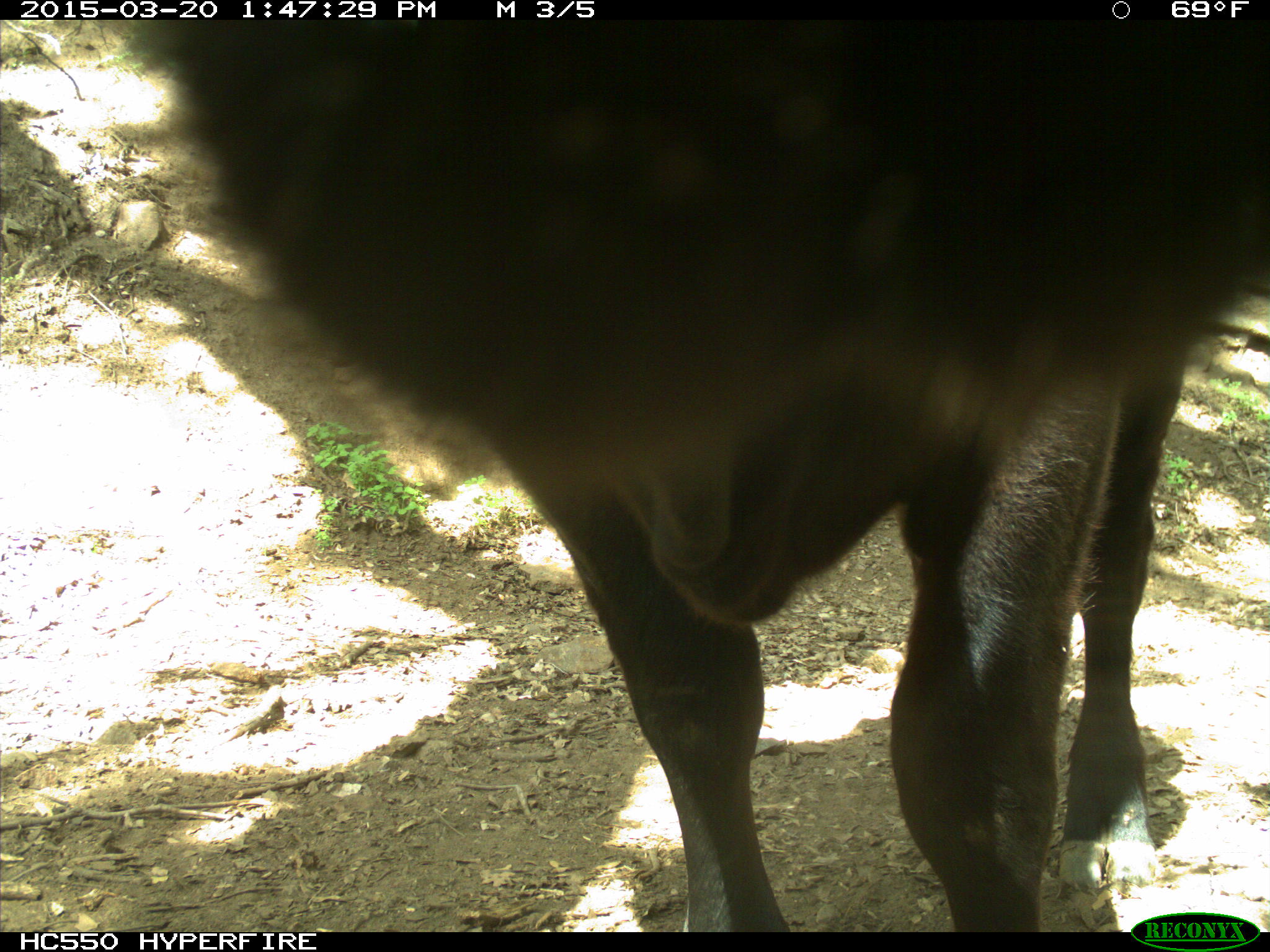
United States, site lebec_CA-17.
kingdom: Animalia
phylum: Chordata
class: Mammalia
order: Artiodactyla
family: Bovidae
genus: Bos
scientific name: Bos taurus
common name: domestic cow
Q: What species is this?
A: Bos taurus (domestic cow).